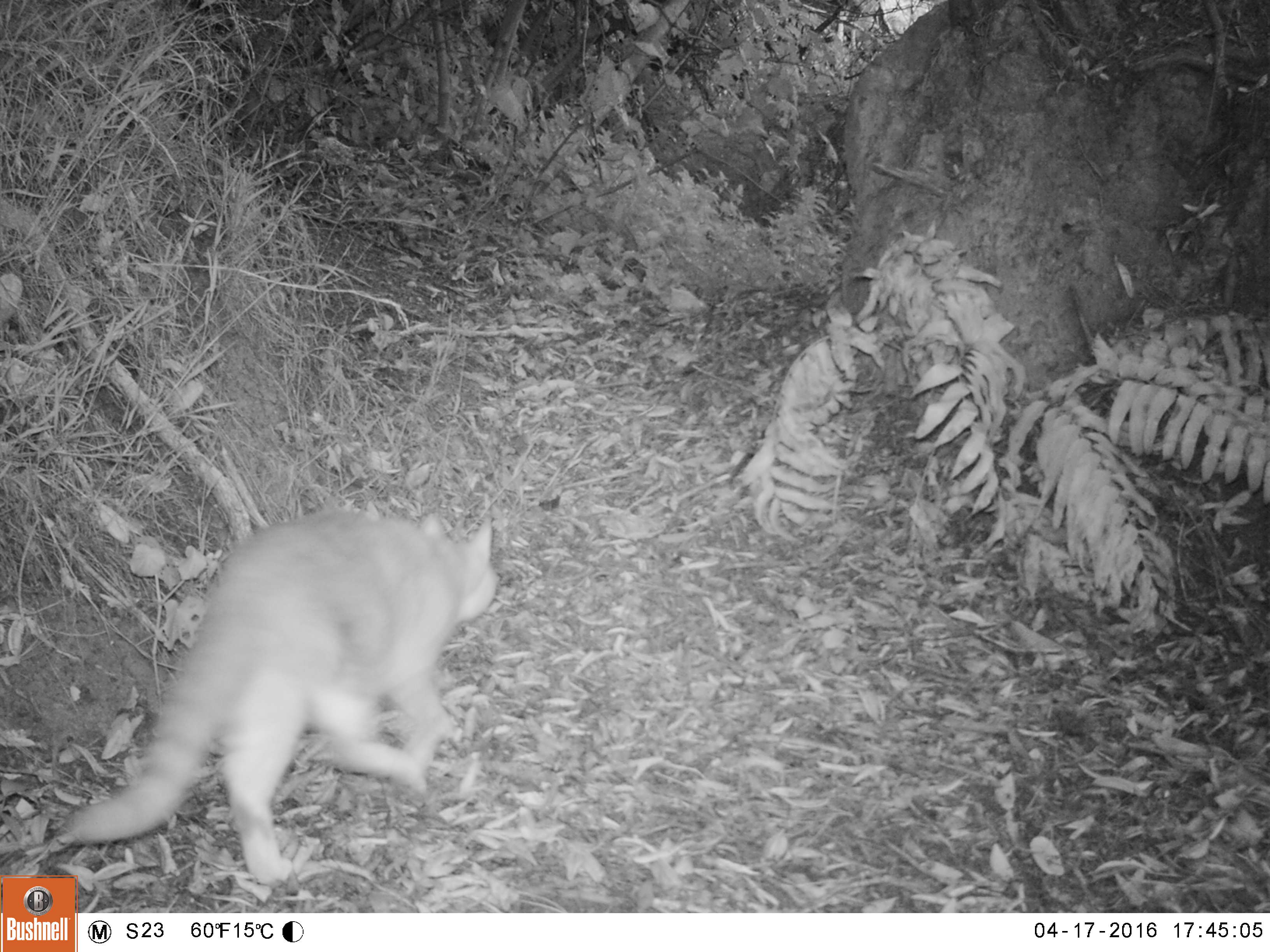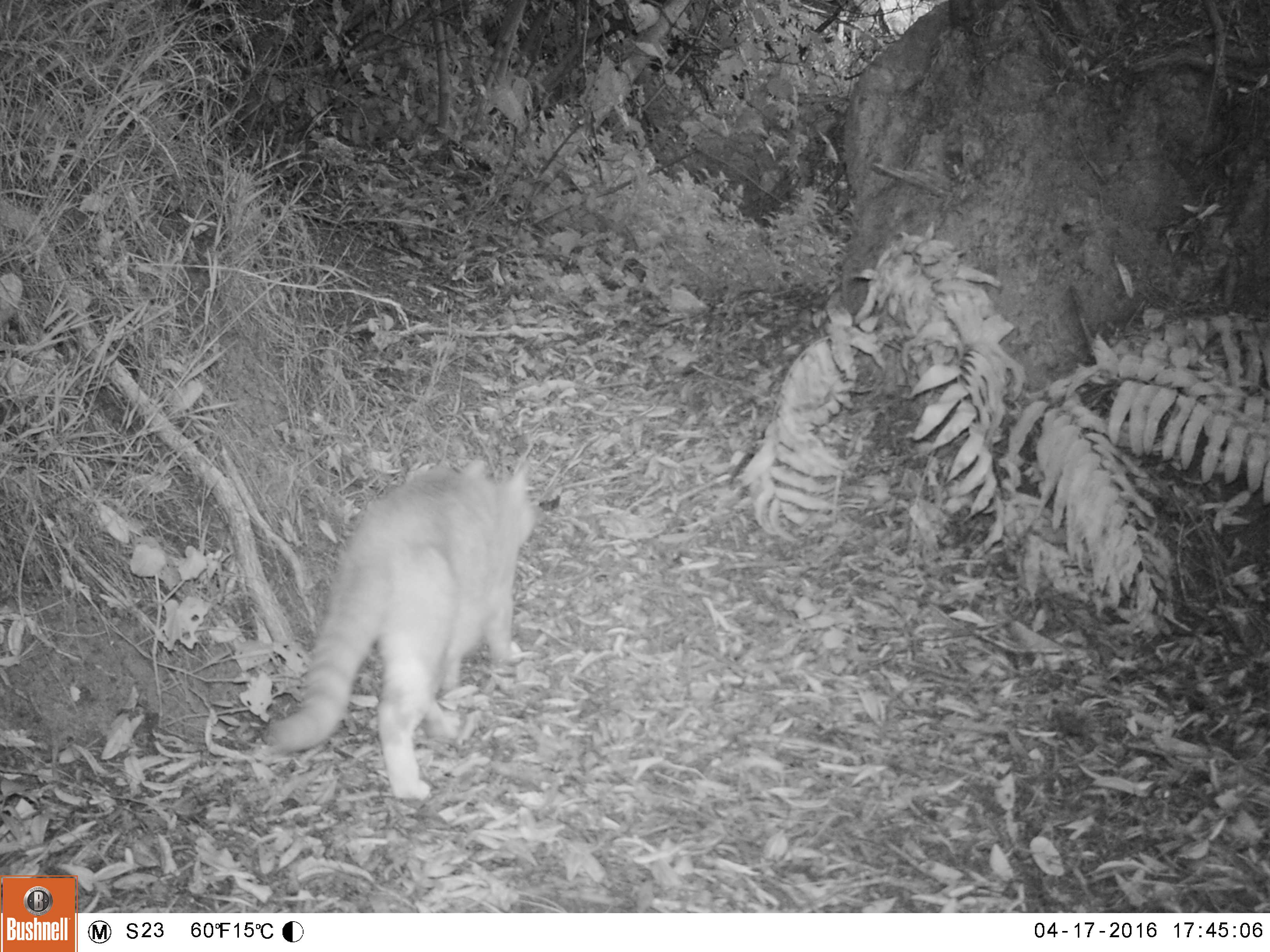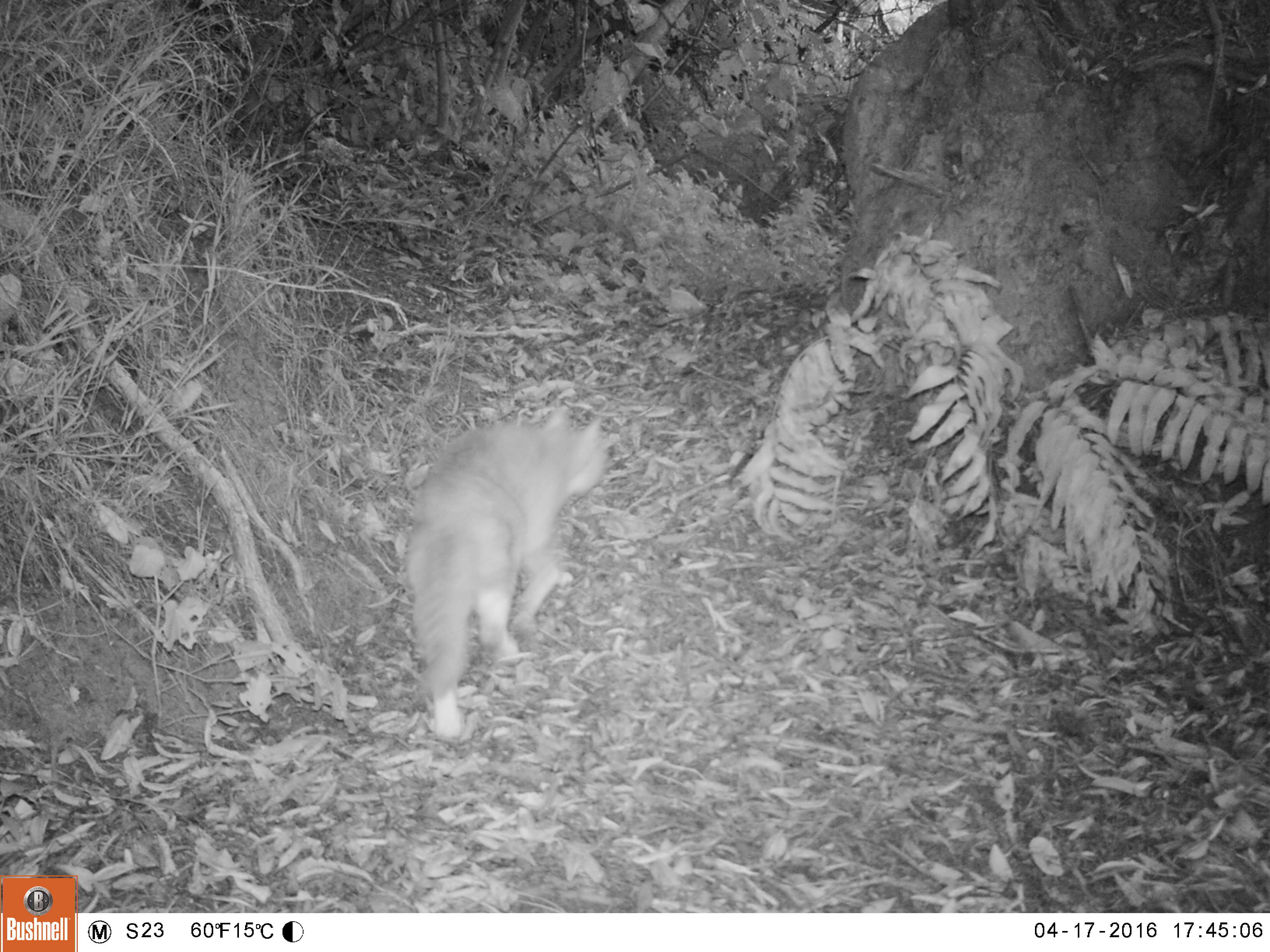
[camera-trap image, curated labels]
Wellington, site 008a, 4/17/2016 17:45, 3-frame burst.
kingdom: Animalia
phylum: Chordata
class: Mammalia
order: Carnivora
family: Felidae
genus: Felis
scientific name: Felis catus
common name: cat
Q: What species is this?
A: Cat (Felis catus).